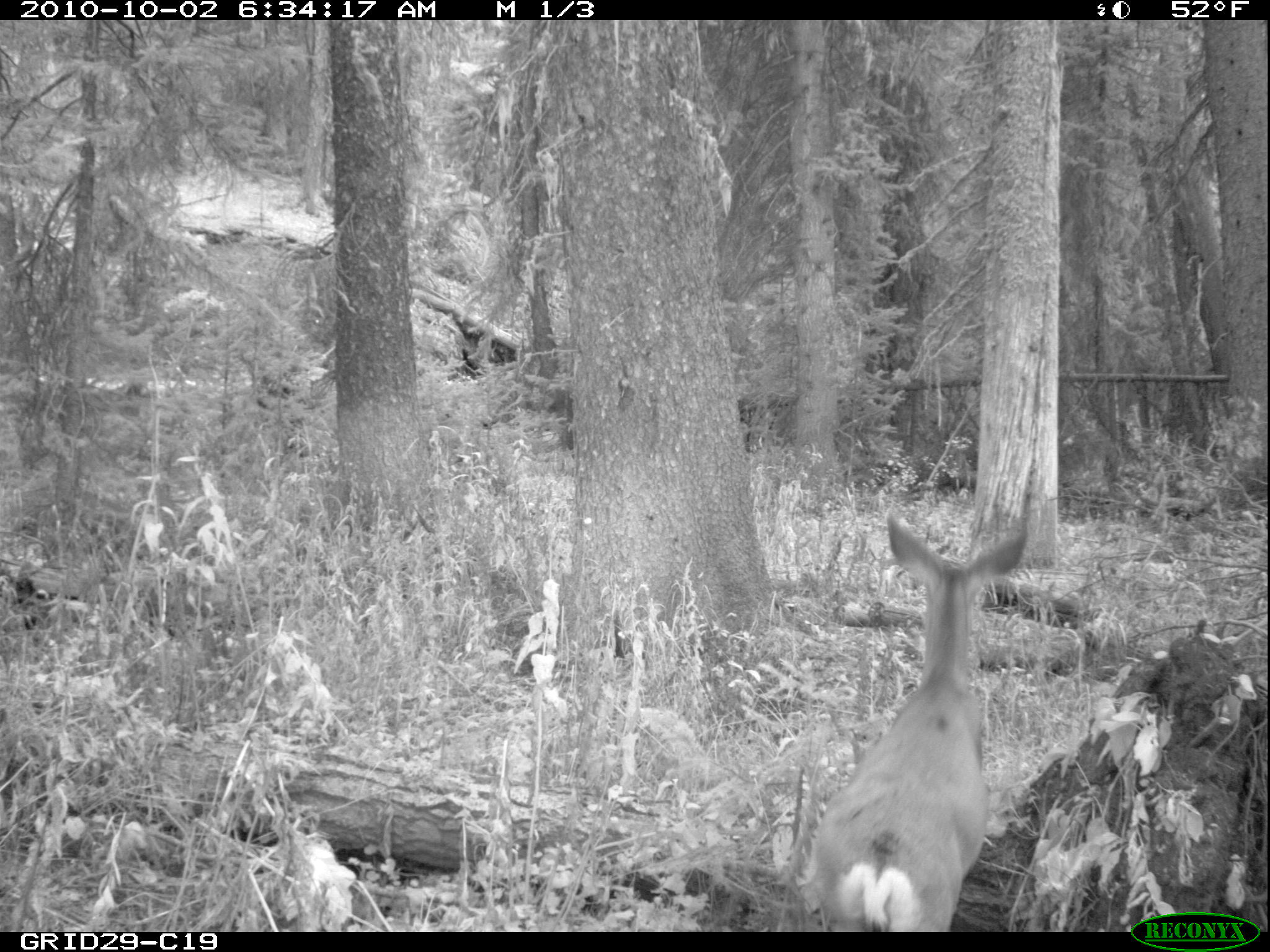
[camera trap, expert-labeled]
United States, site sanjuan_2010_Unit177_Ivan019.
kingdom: Animalia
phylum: Chordata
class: Mammalia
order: Artiodactyla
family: Cervidae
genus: Odocoileus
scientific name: Odocoileus hemionus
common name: mule deer